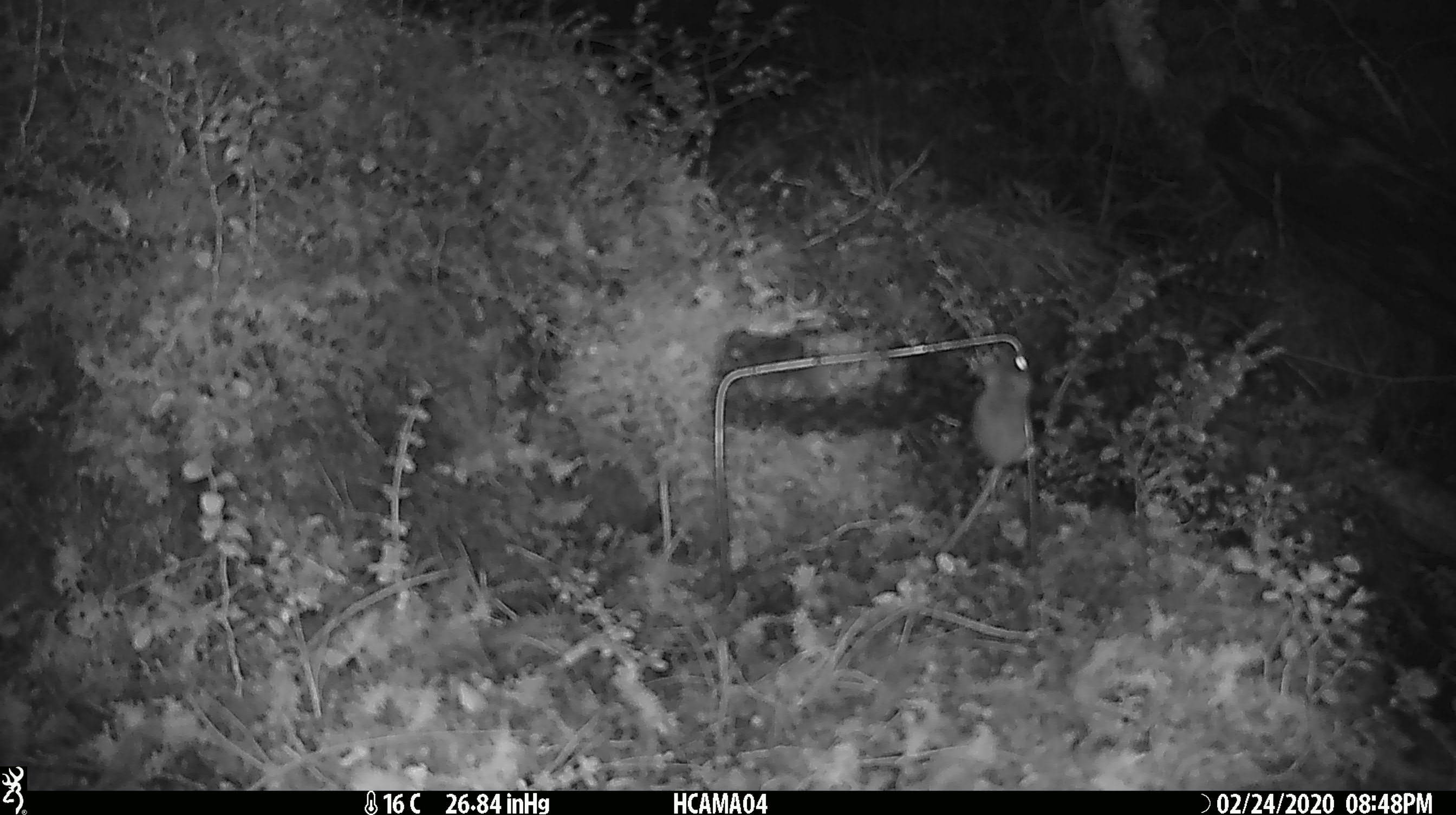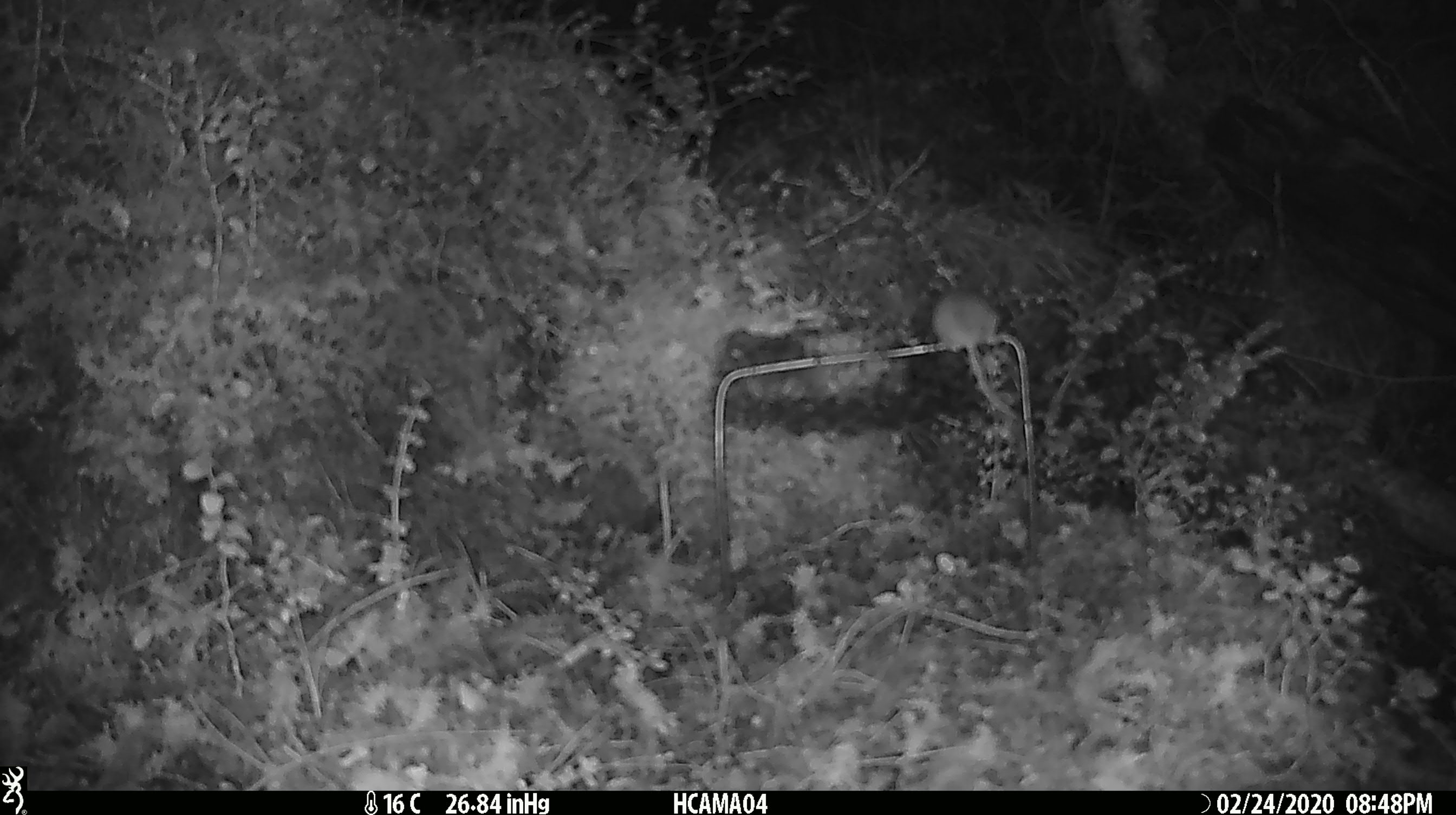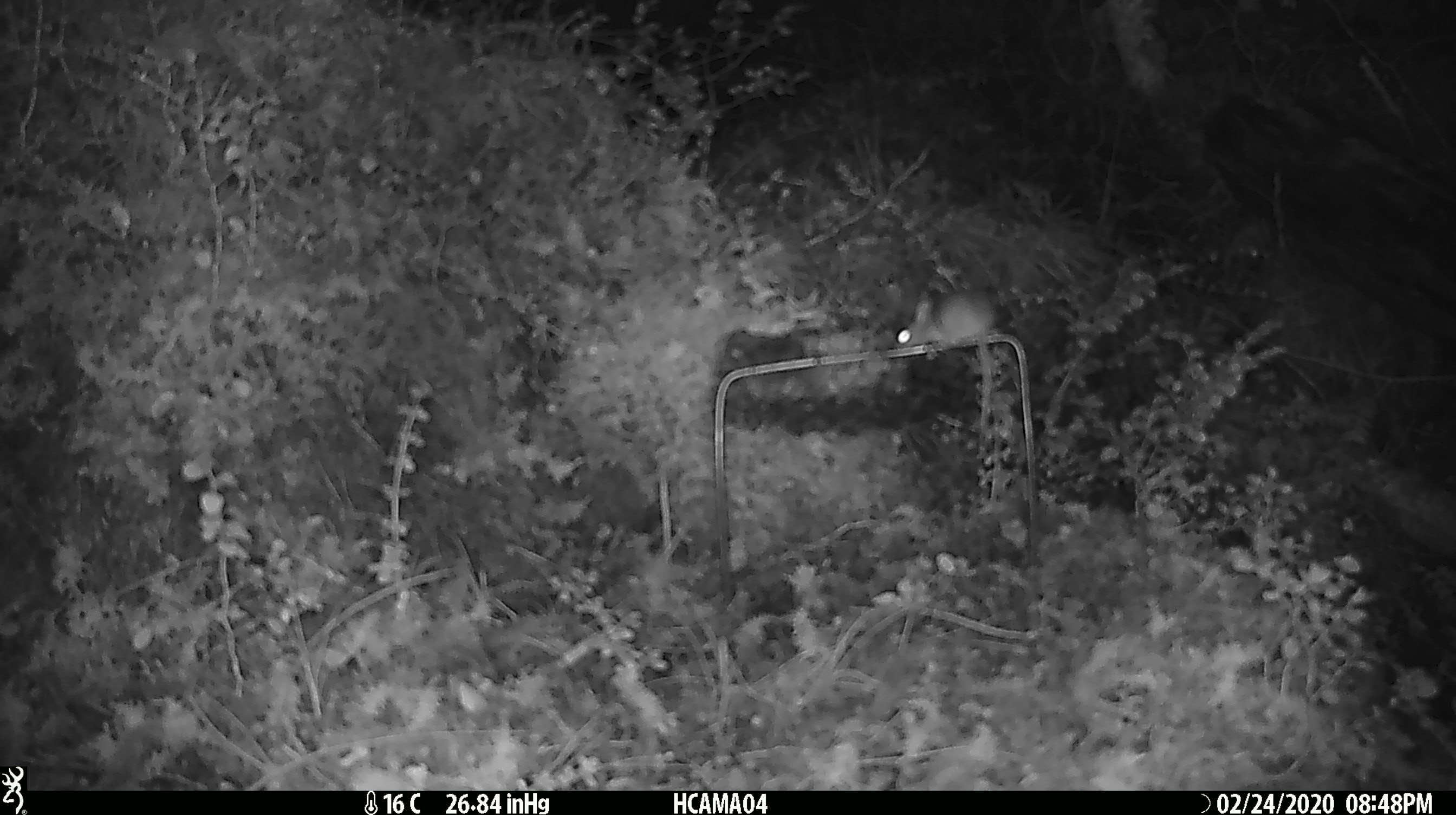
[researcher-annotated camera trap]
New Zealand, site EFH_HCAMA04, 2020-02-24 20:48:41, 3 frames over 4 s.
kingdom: Animalia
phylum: Chordata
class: Mammalia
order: Rodentia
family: Muridae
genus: Mus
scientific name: Mus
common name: mouse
Mouse (Mus).